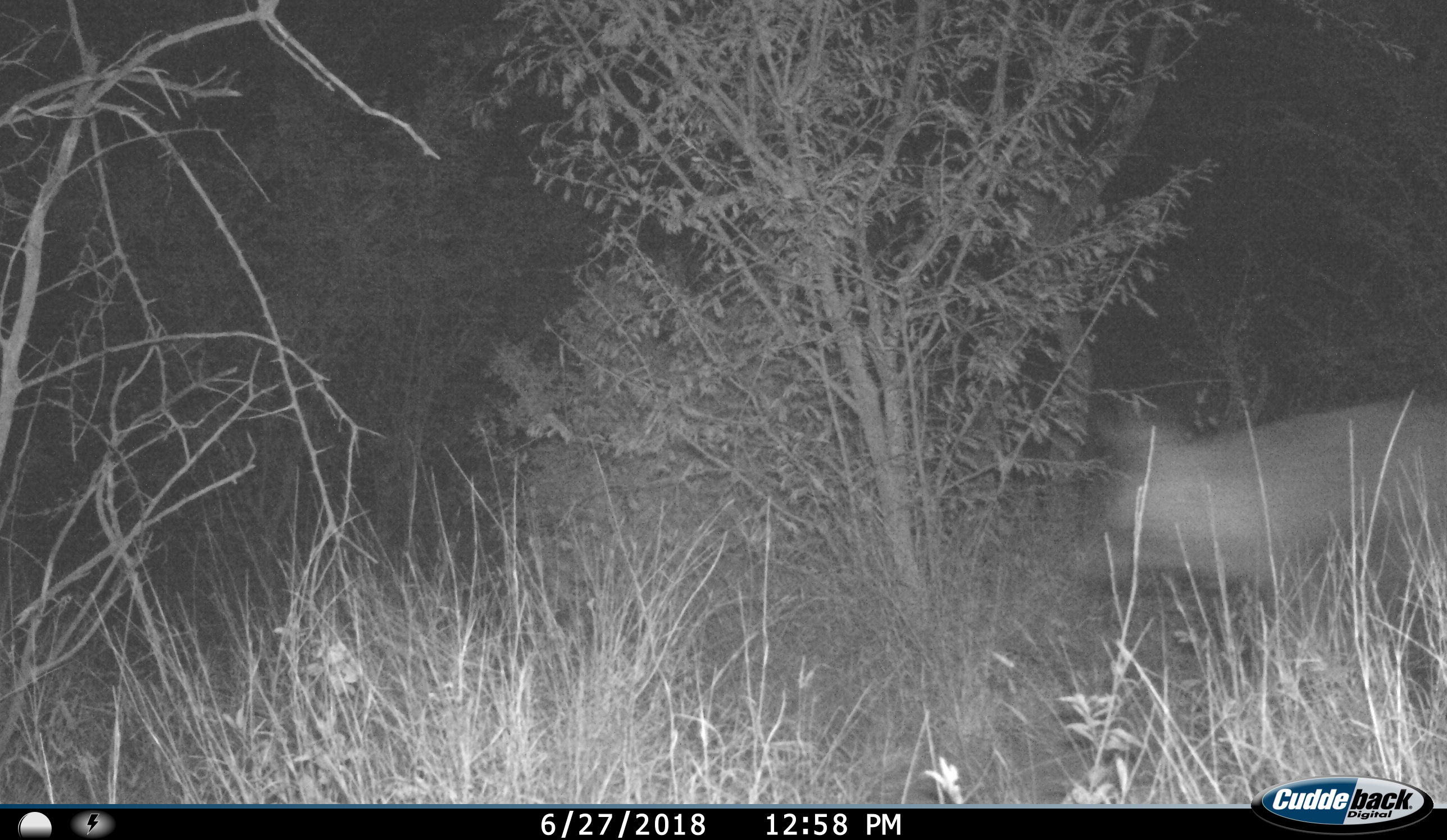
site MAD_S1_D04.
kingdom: Animalia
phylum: Chordata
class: Mammalia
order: Carnivora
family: Hyaenidae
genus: Parahyaena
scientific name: Parahyaena brunnea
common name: brown hyena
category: hyenabrown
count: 1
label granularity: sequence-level